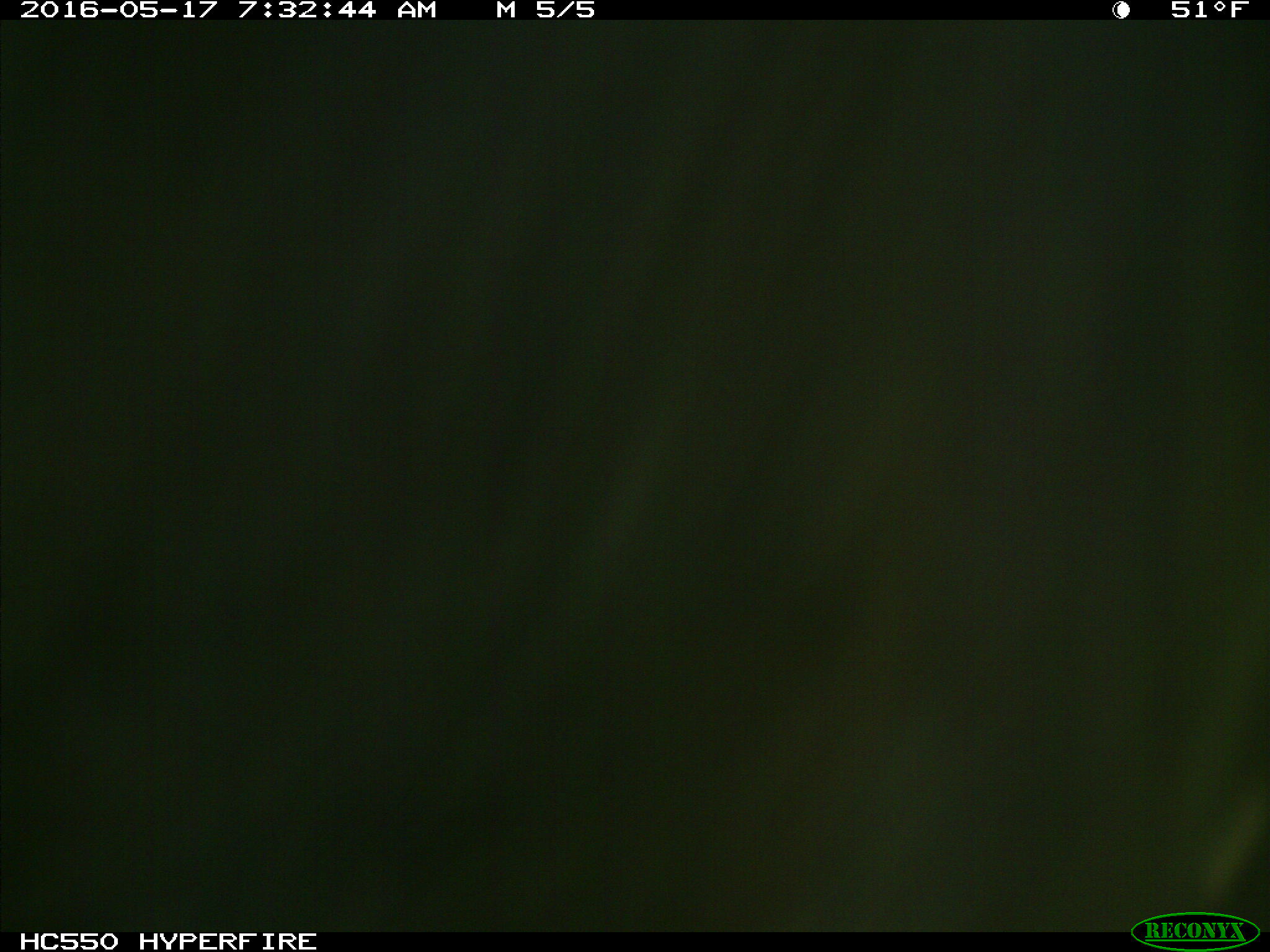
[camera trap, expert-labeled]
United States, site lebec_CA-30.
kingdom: Animalia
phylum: Chordata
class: Mammalia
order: Artiodactyla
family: Bovidae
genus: Bos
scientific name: Bos taurus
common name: domestic cow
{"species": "Bos taurus (domestic cow)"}